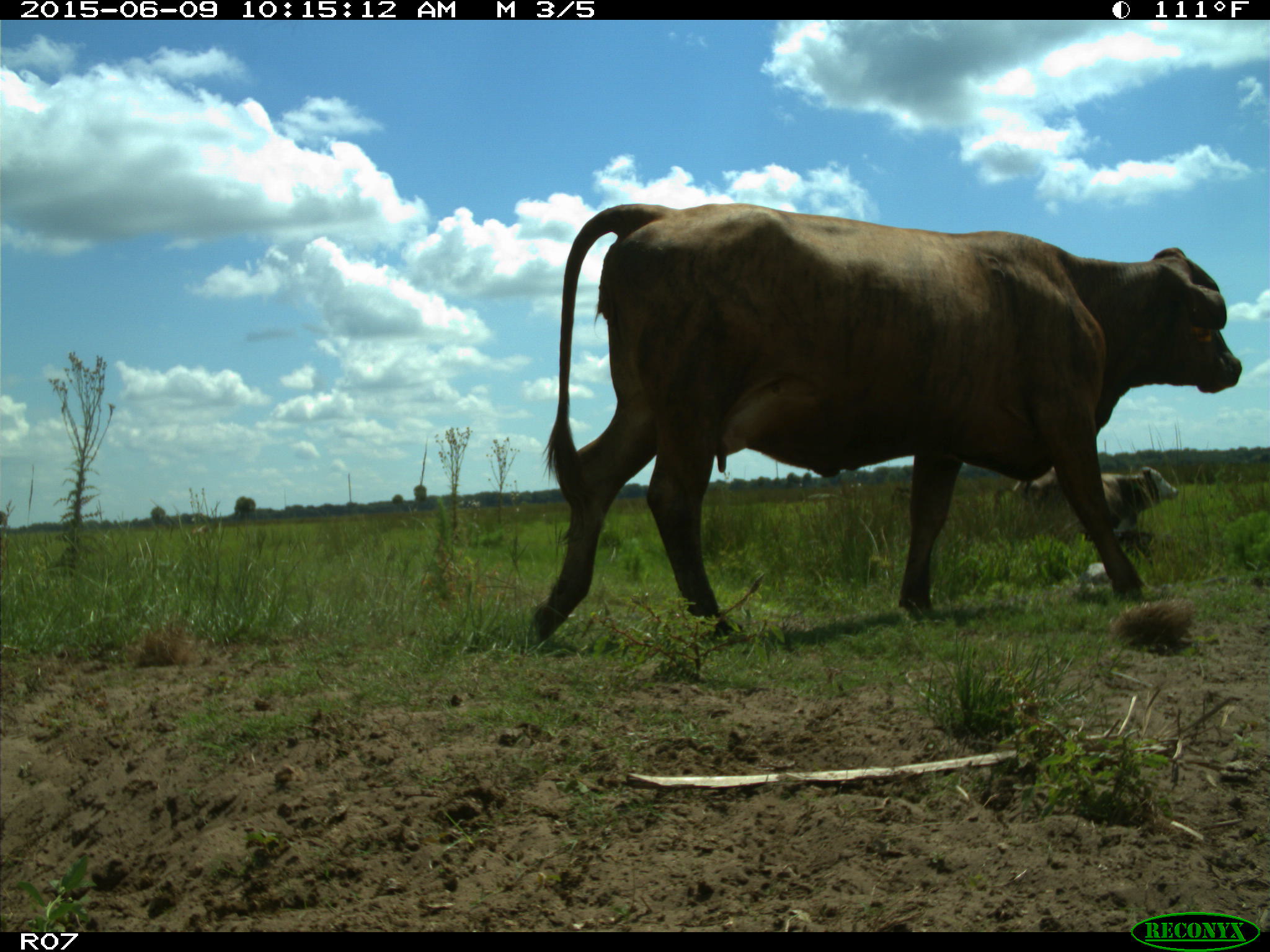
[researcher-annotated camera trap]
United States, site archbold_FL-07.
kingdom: Animalia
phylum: Chordata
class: Mammalia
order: Artiodactyla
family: Bovidae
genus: Bos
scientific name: Bos taurus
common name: domestic cow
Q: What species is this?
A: Bos taurus (domestic cow).